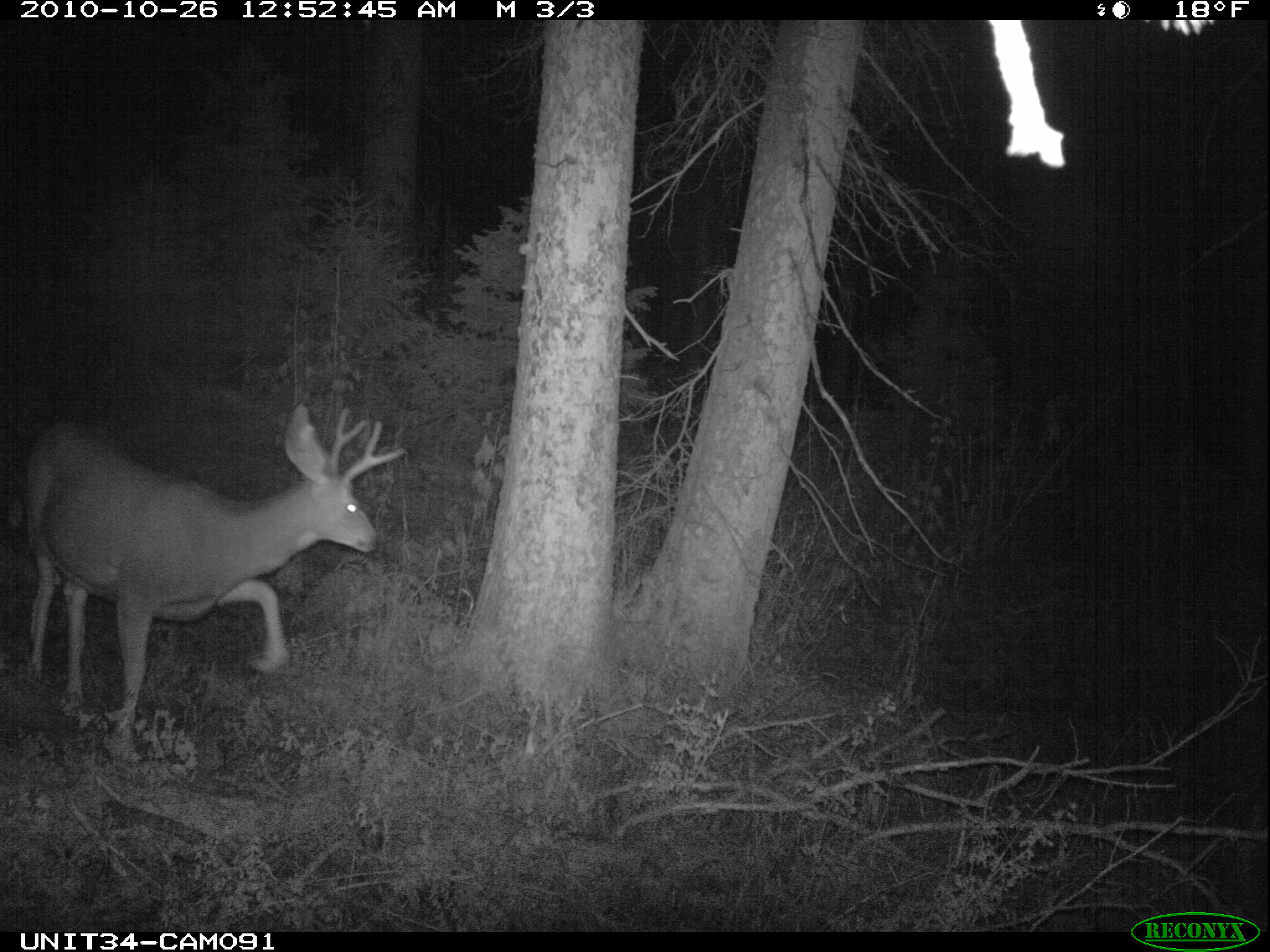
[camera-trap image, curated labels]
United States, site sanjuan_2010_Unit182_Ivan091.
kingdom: Animalia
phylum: Chordata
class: Mammalia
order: Artiodactyla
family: Cervidae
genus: Odocoileus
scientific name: Odocoileus hemionus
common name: mule deer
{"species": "Odocoileus hemionus (mule deer)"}